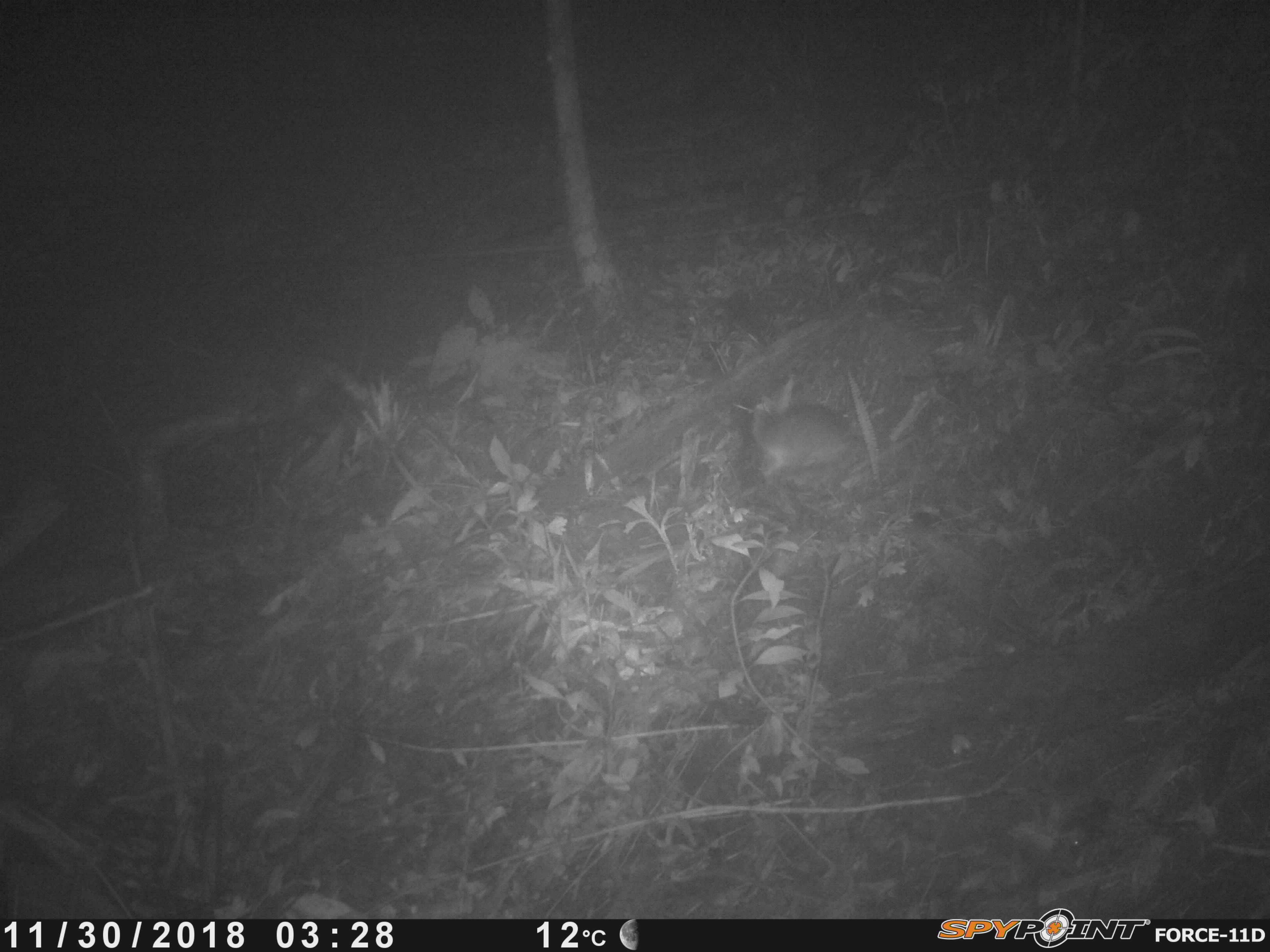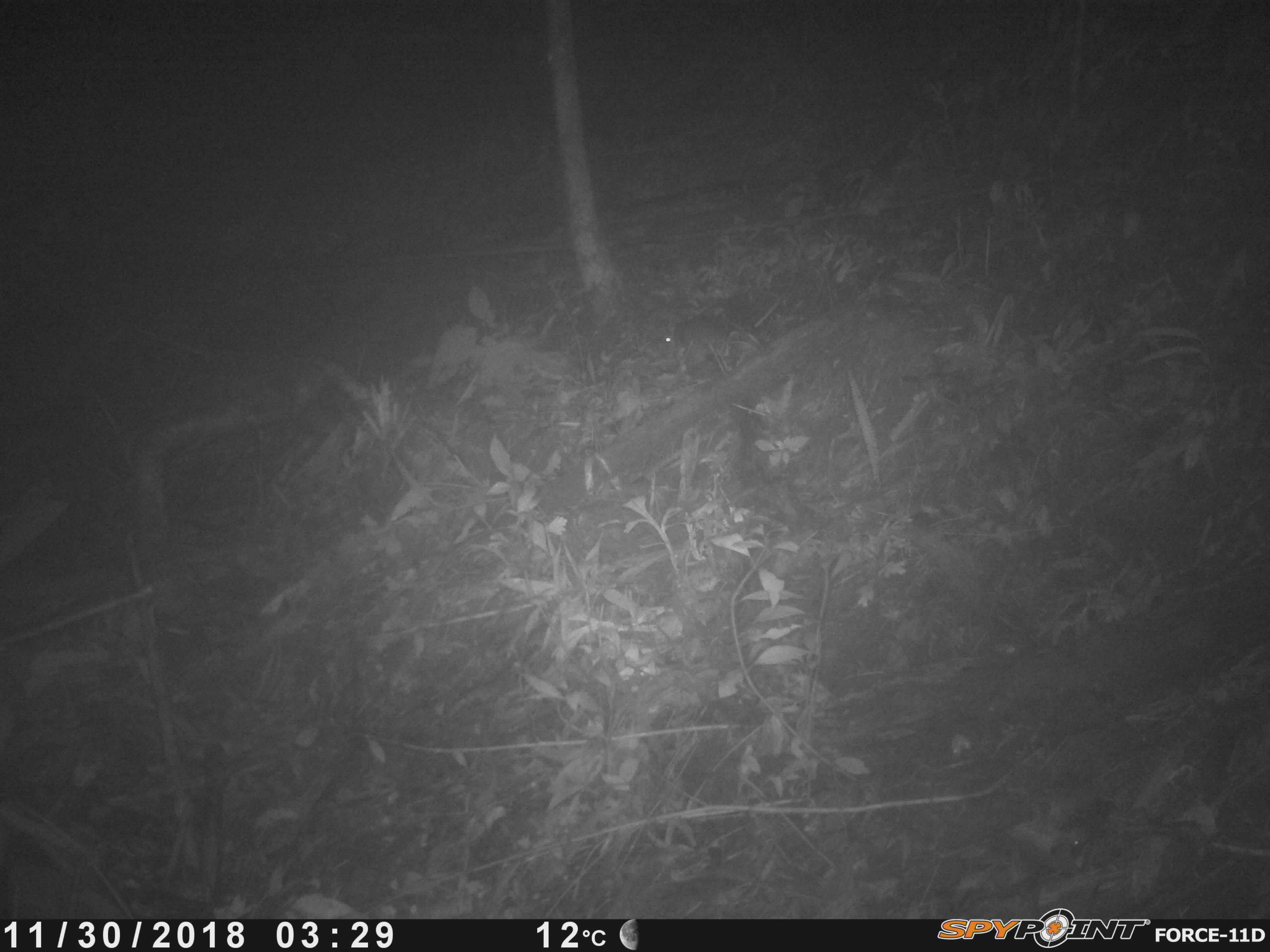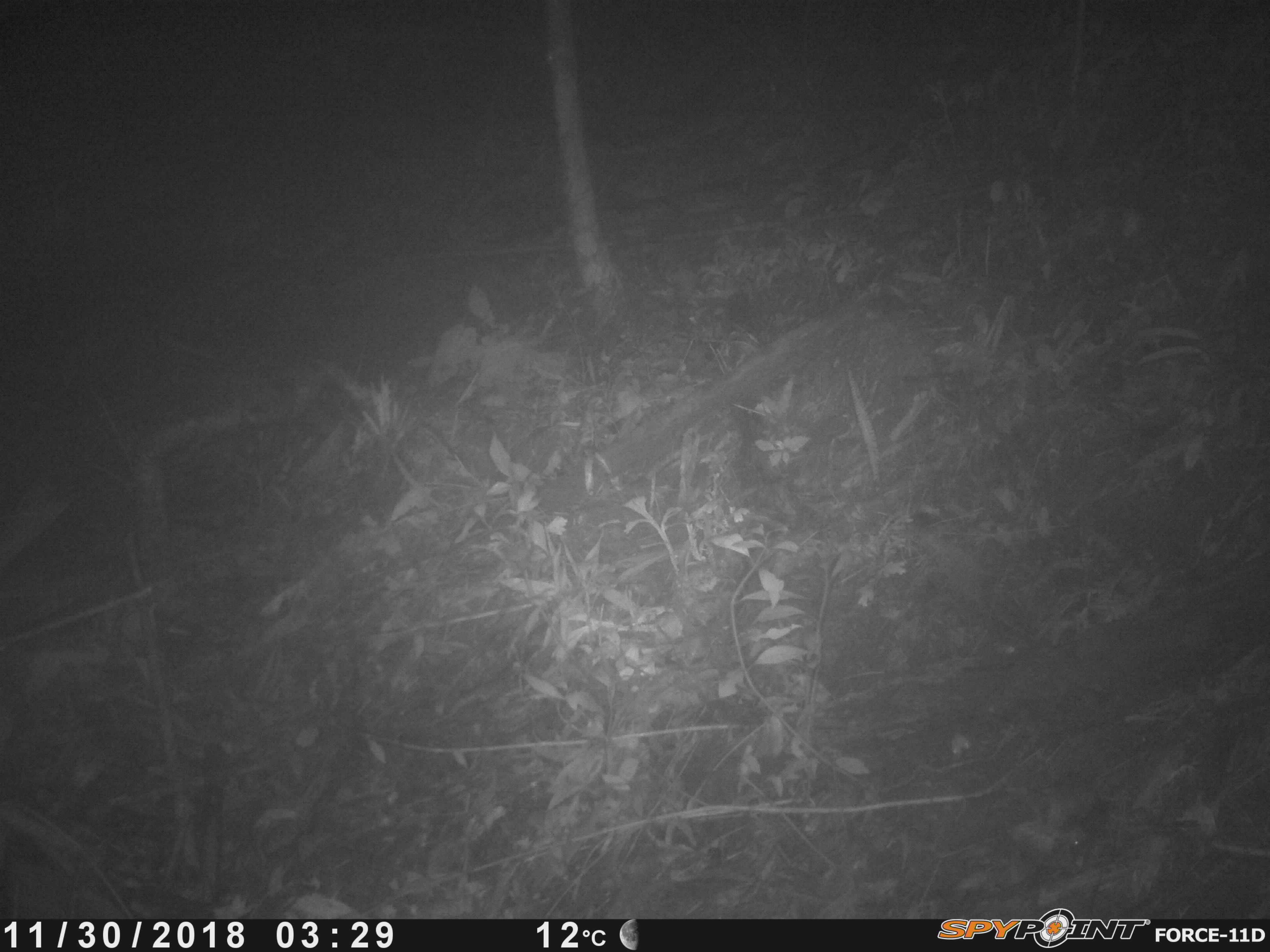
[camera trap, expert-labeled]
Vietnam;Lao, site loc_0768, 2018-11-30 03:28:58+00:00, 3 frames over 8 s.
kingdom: Animalia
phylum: Chordata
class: Mammalia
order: Rodentia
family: Muridae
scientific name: Muridae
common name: old-world mice and rats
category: unidentified murid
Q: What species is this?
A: Unidentified murid (old-world mice and rats) (Muridae).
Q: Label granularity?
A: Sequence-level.